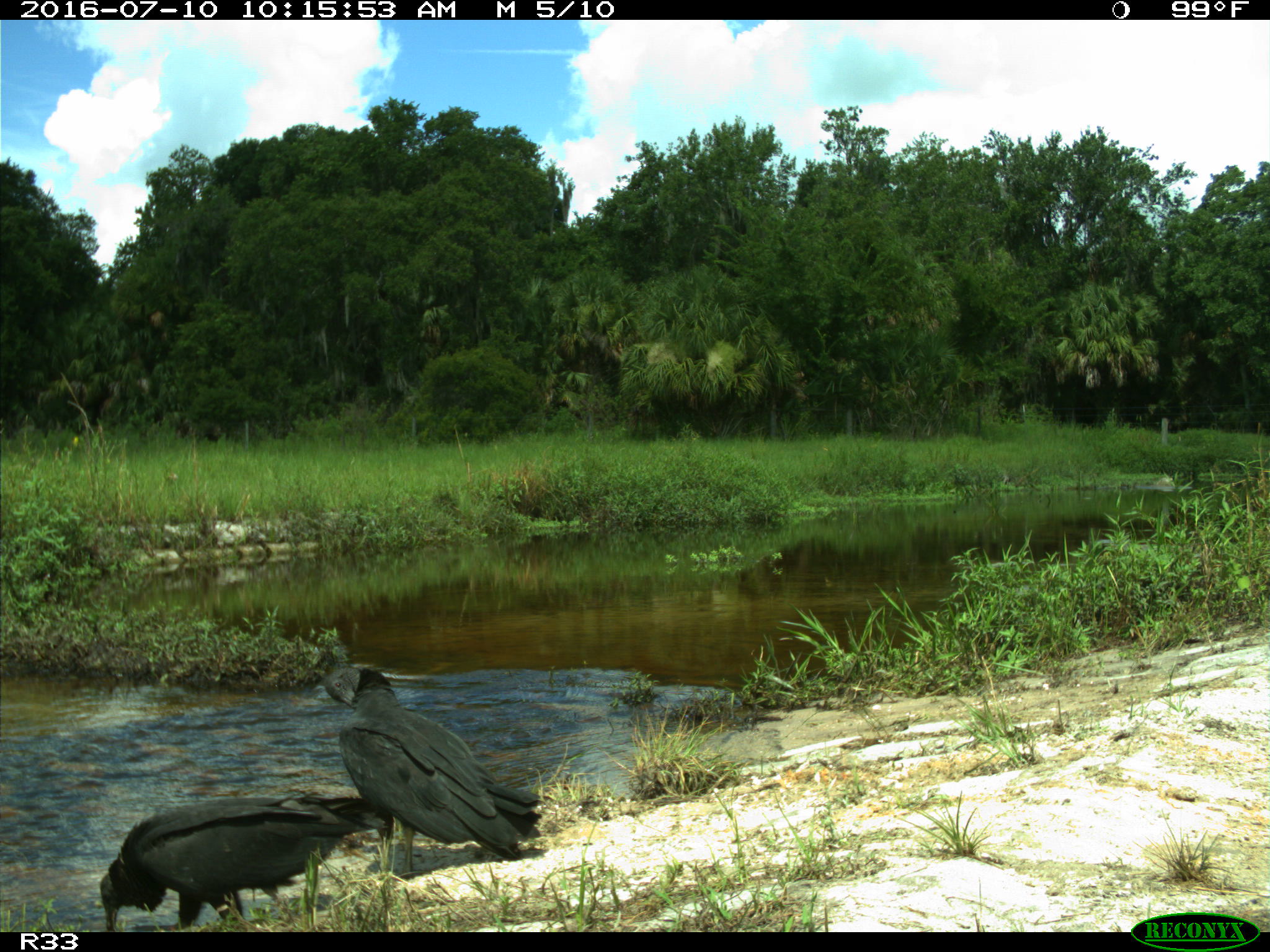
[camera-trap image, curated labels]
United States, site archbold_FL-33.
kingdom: Animalia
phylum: Chordata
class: Aves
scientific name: Aves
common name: birds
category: unidentified bird